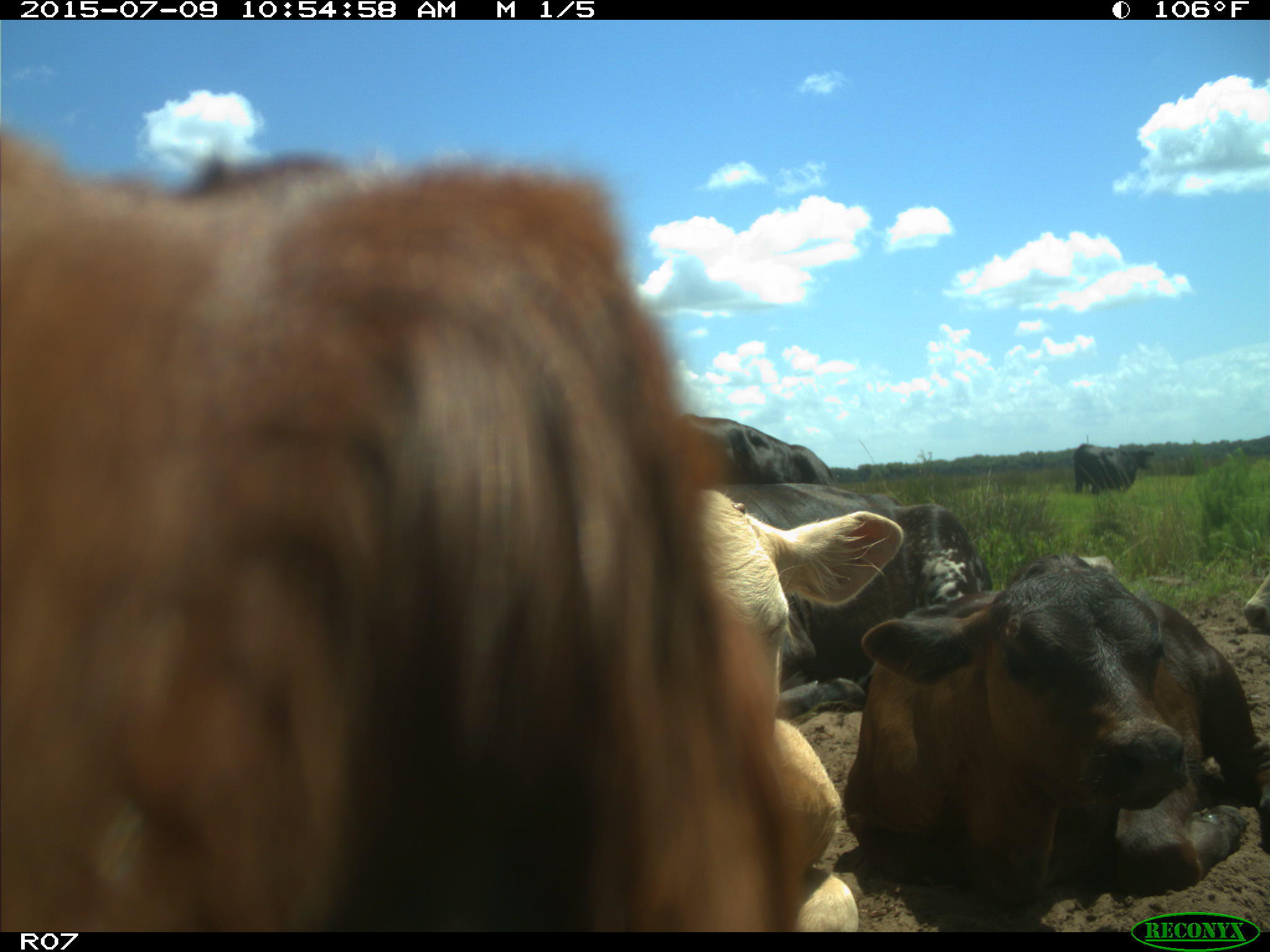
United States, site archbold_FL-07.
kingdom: Animalia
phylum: Chordata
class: Mammalia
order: Artiodactyla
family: Bovidae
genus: Bos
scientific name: Bos taurus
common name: domestic cow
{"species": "Bos taurus (domestic cow)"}